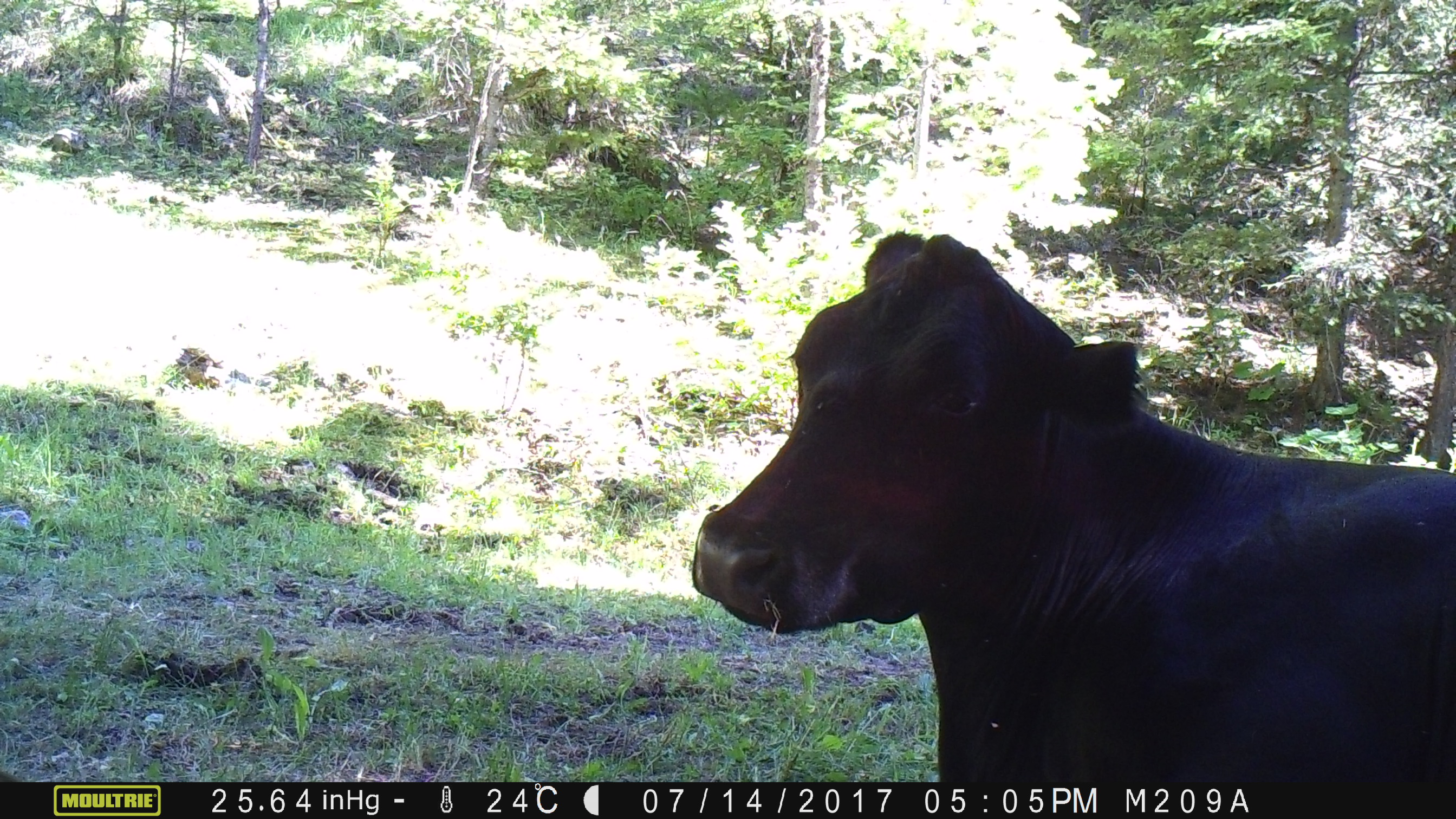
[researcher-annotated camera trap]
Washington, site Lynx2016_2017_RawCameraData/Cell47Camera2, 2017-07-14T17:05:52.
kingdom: Animalia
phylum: Chordata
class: Mammalia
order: Artiodactyla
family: Bovidae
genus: Bos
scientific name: Bos taurus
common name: domestic cattle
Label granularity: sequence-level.